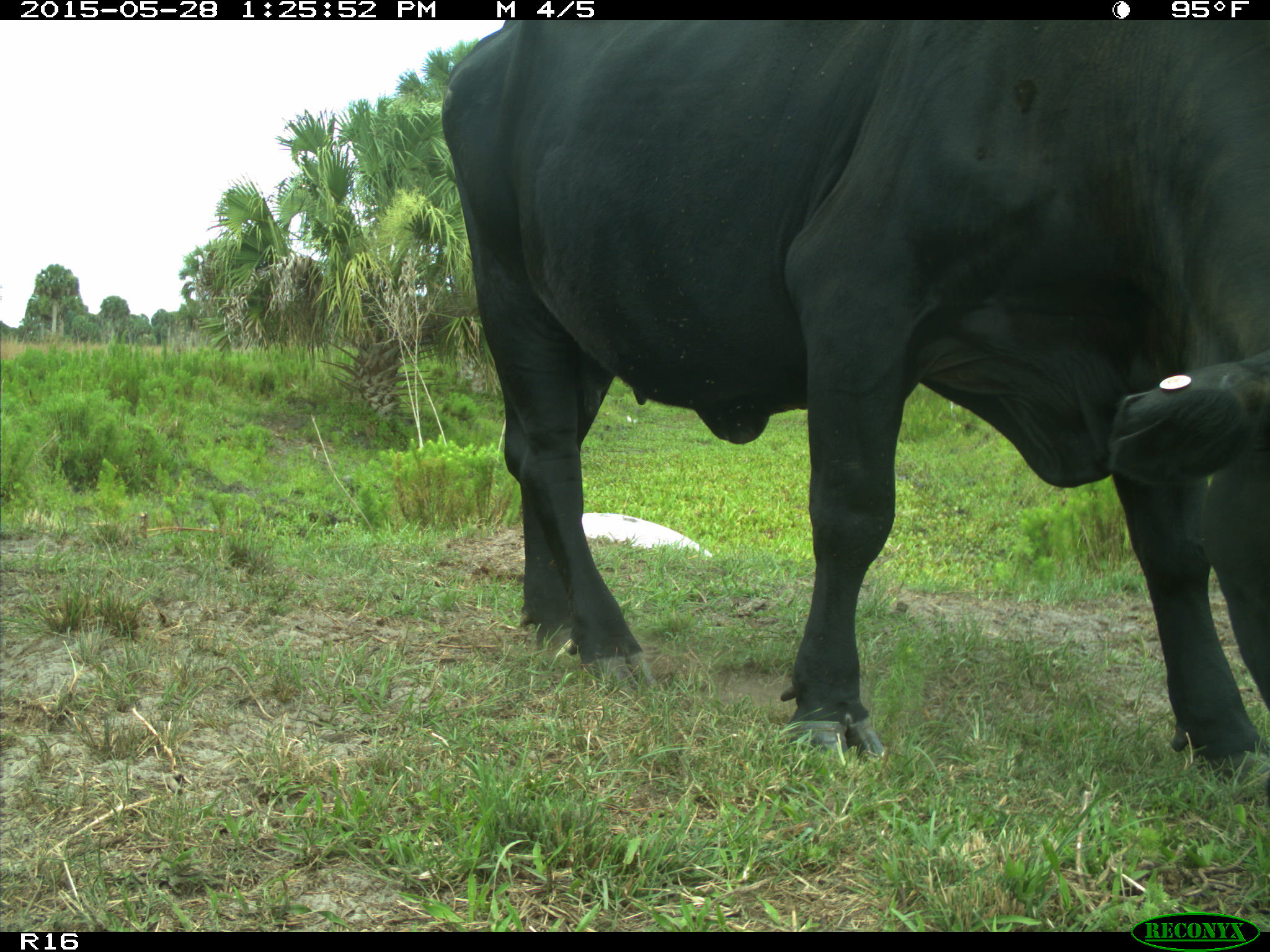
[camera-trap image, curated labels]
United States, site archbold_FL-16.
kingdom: Animalia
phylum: Chordata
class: Mammalia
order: Artiodactyla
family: Bovidae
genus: Bos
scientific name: Bos taurus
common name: domestic cow